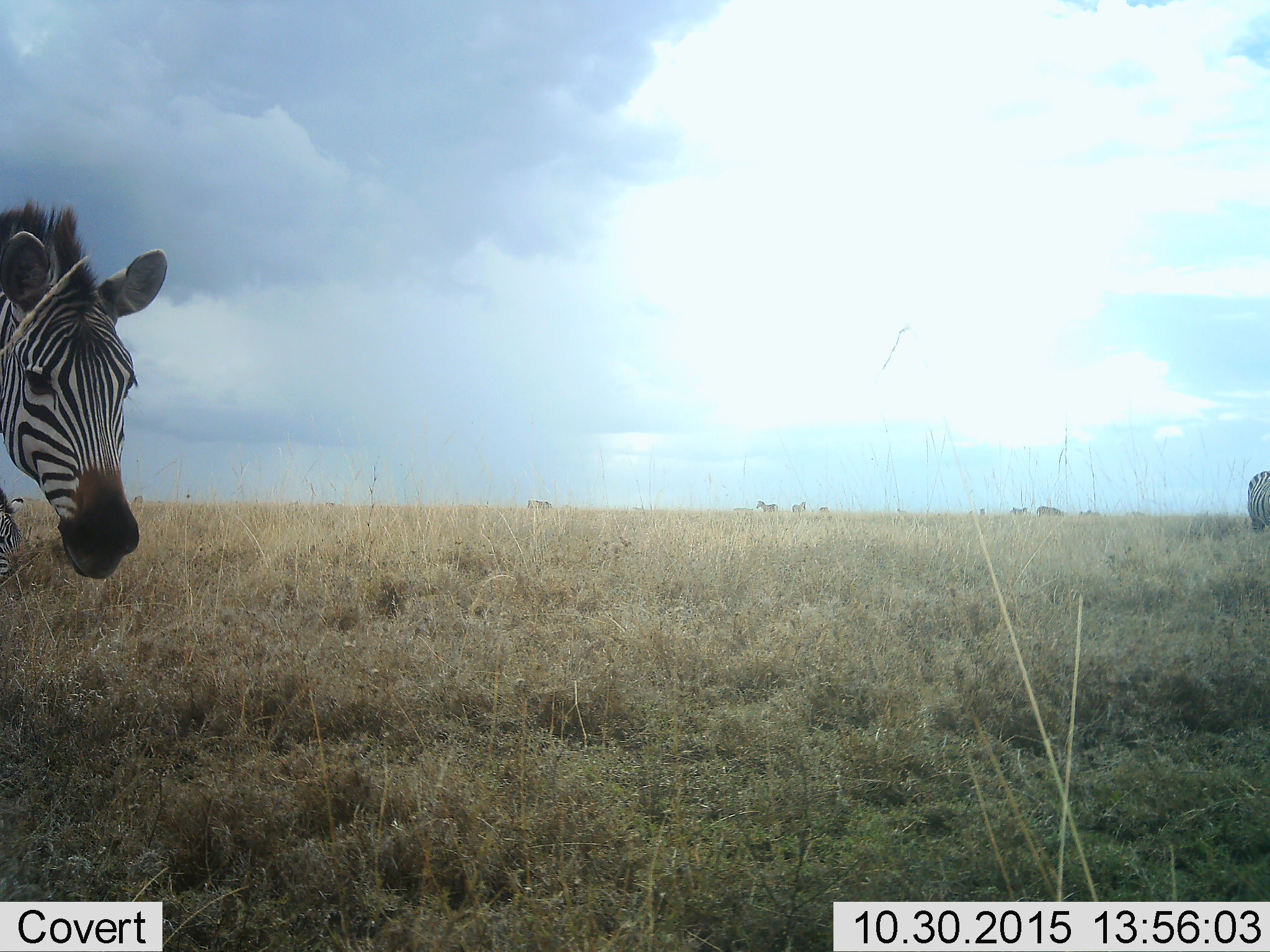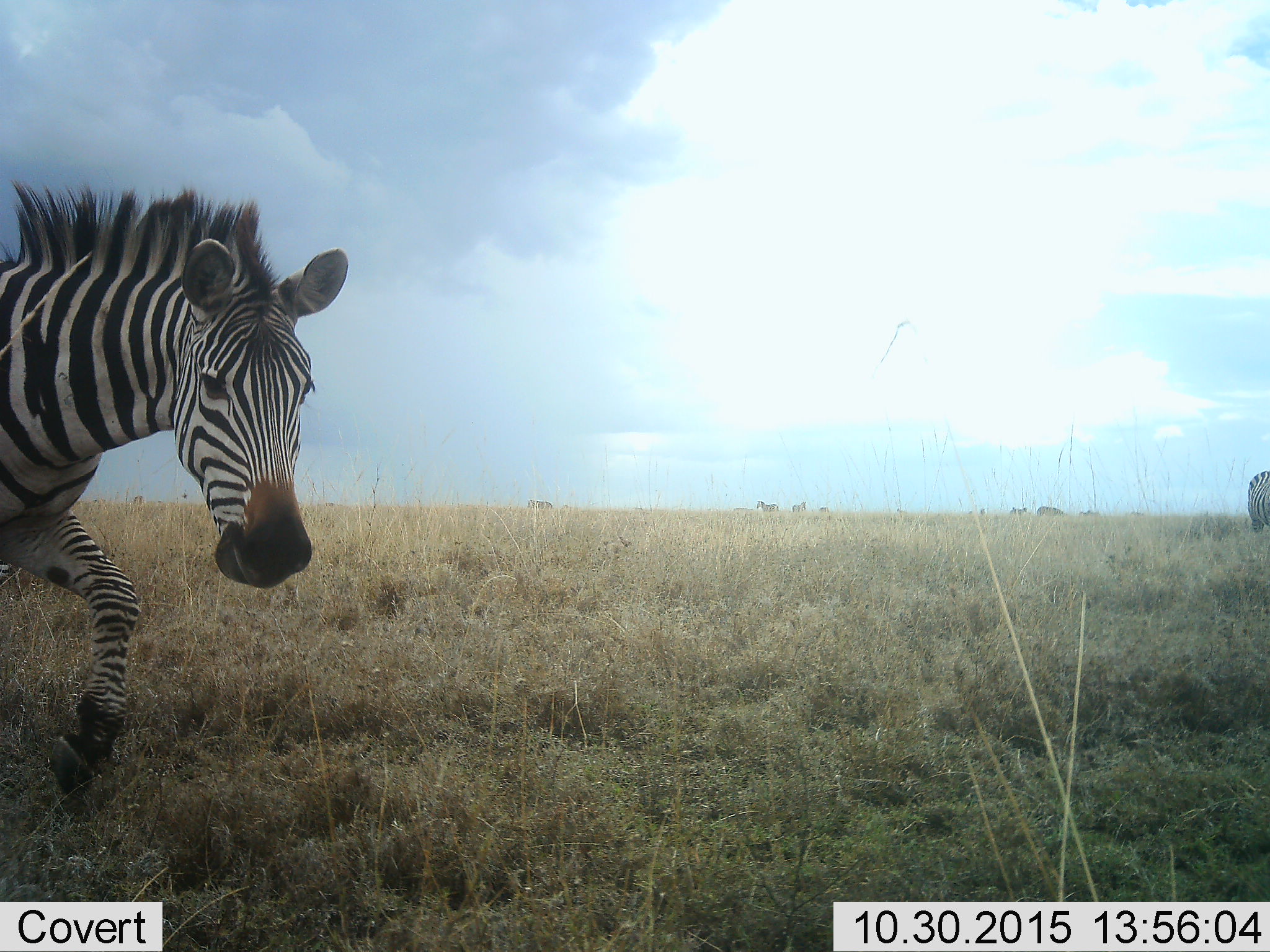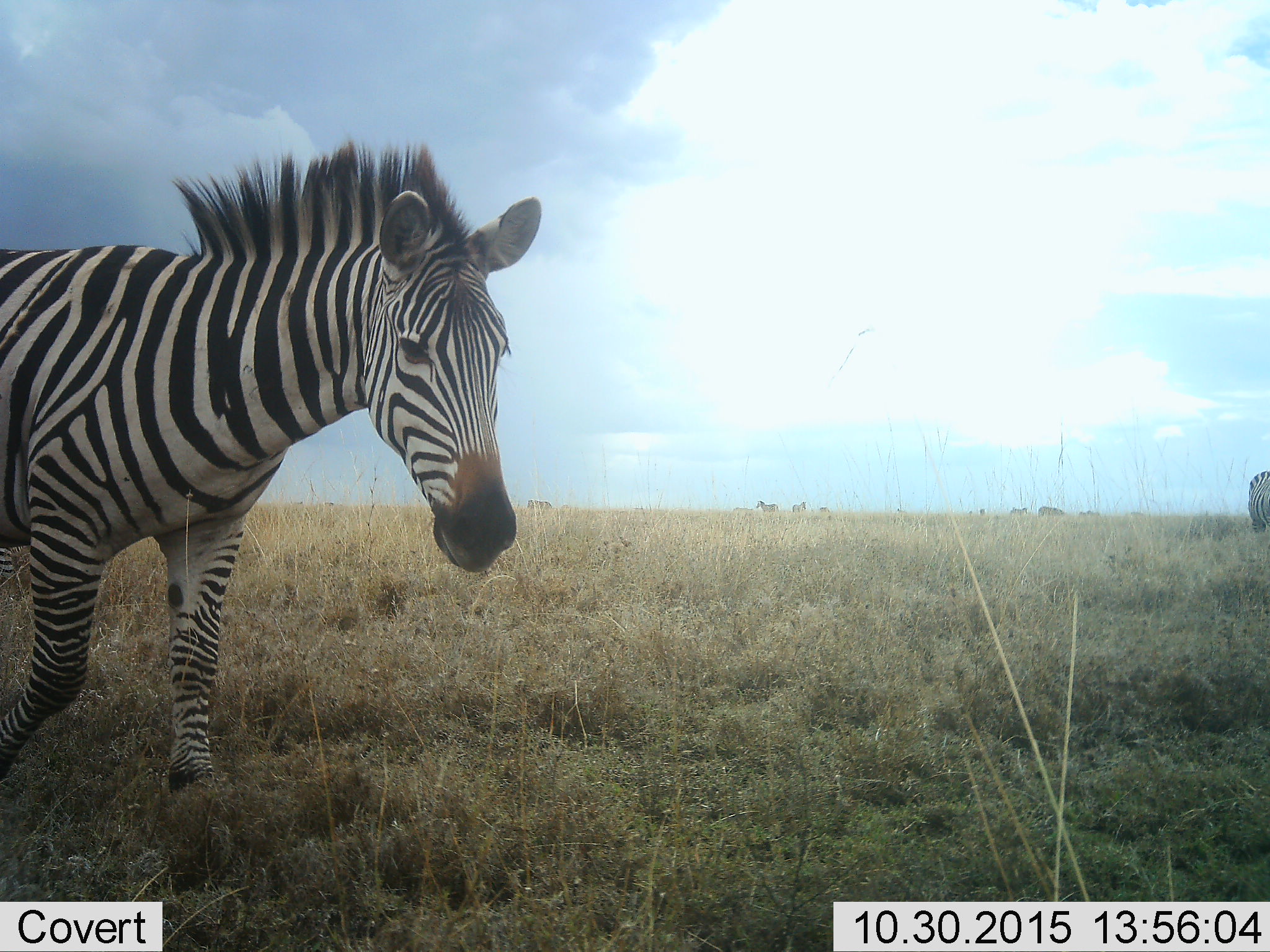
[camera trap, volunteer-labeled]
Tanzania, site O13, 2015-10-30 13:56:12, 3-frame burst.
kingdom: Animalia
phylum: Chordata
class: Mammalia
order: Perissodactyla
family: Equidae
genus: Equus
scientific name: Equus quagga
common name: plains zebra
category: zebra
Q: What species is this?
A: Zebra (plains zebra) (Equus quagga).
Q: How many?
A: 11-50.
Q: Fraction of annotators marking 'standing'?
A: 67%.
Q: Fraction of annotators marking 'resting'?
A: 0%.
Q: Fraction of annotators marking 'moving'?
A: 89%.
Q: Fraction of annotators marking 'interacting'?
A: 0%.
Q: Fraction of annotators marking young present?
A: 0%.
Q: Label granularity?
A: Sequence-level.